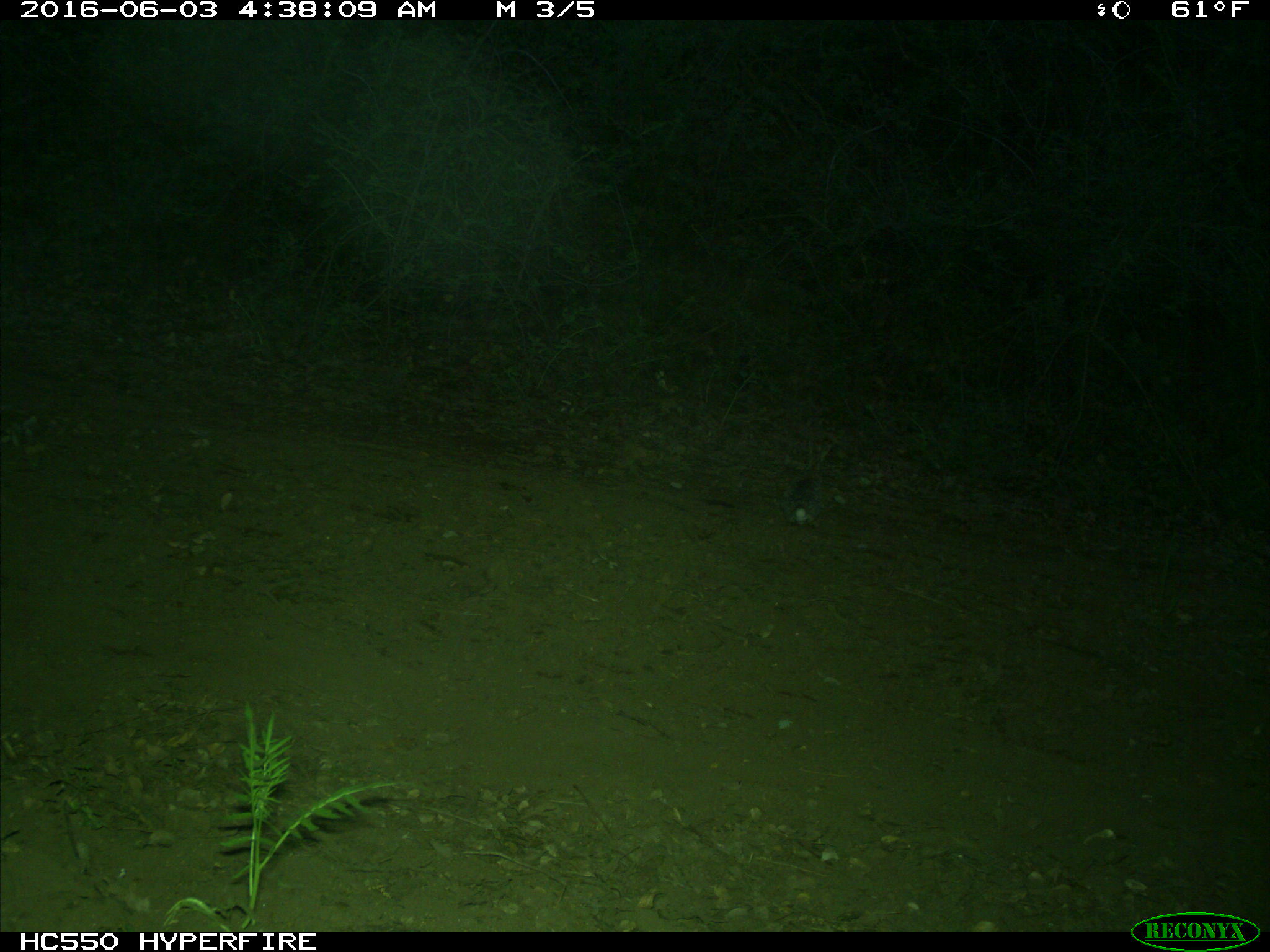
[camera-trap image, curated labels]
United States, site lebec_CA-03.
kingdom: Animalia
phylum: Chordata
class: Mammalia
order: Lagomorpha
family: Leporidae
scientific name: Leporidae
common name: rabbits and hares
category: unidentified rabbit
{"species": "unidentified rabbit (rabbits and hares) (Leporidae)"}